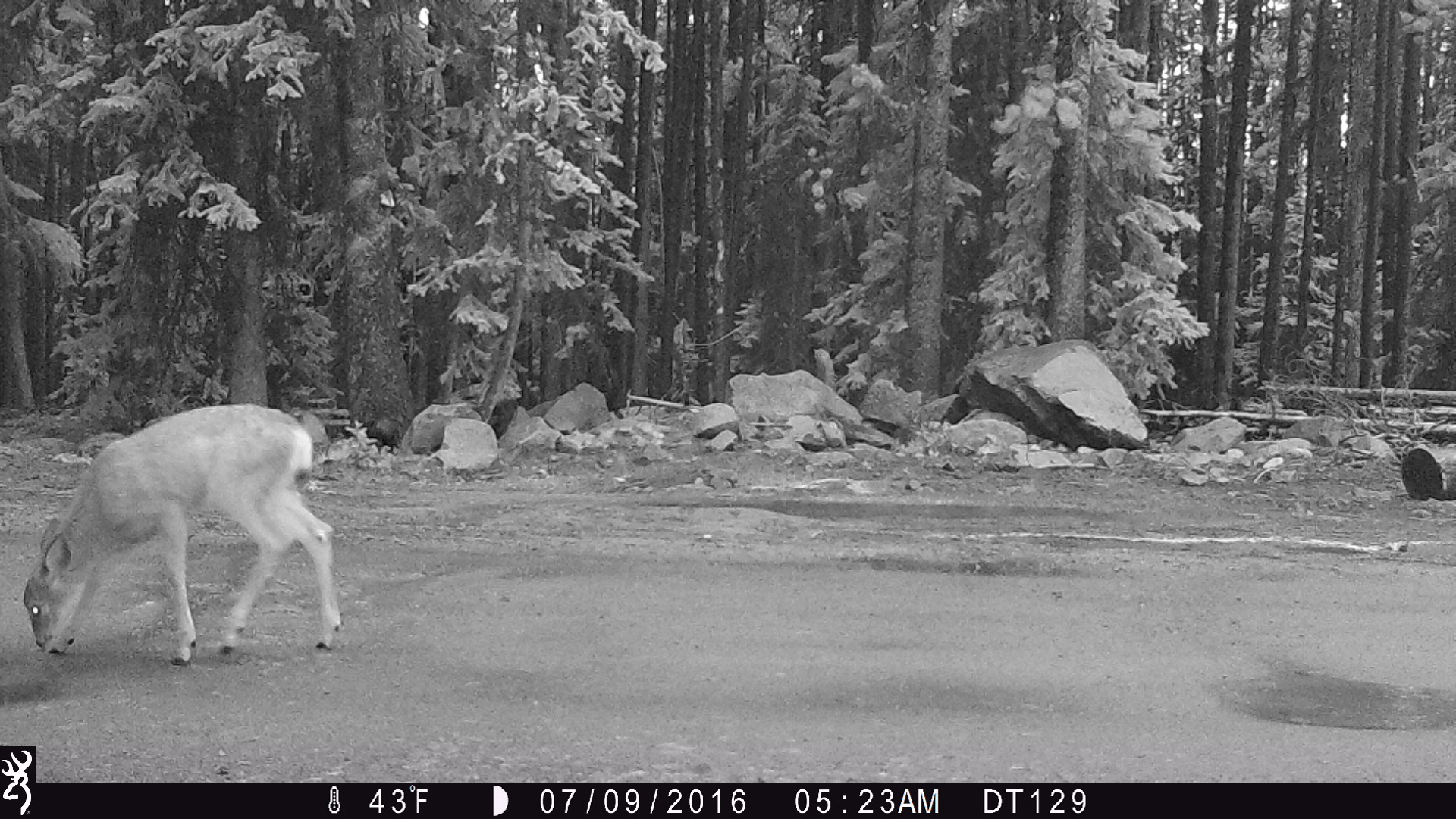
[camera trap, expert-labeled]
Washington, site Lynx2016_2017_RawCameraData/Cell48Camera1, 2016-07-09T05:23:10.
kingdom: Animalia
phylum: Chordata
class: Mammalia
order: Artiodactyla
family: Cervidae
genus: Odocoileus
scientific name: Odocoileus hemionus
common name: mule deer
Odocoileus hemionus (mule deer). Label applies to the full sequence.